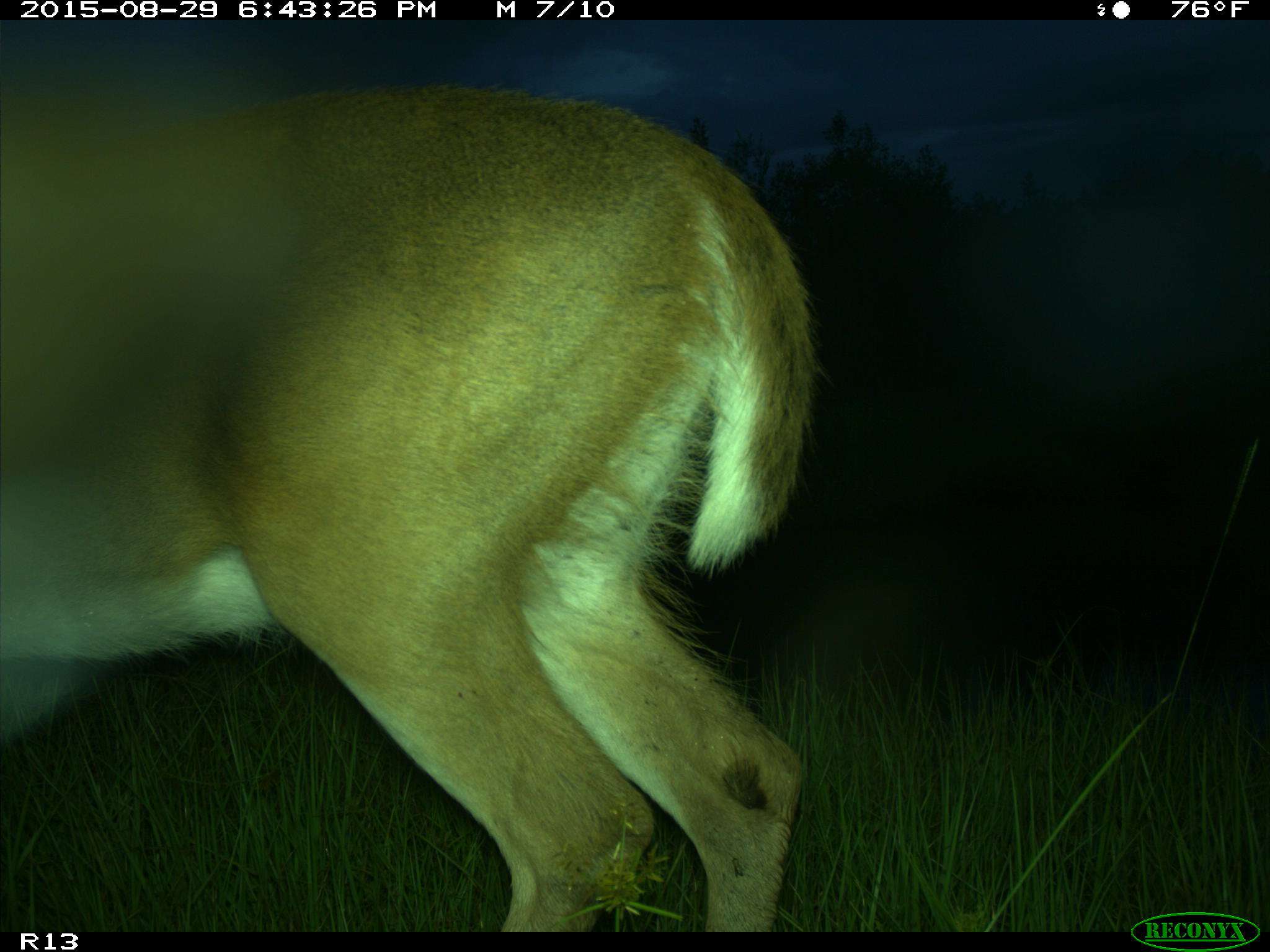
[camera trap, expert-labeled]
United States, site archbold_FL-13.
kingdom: Animalia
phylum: Chordata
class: Mammalia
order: Artiodactyla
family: Cervidae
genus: Odocoileus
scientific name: Odocoileus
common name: deer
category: unidentified deer